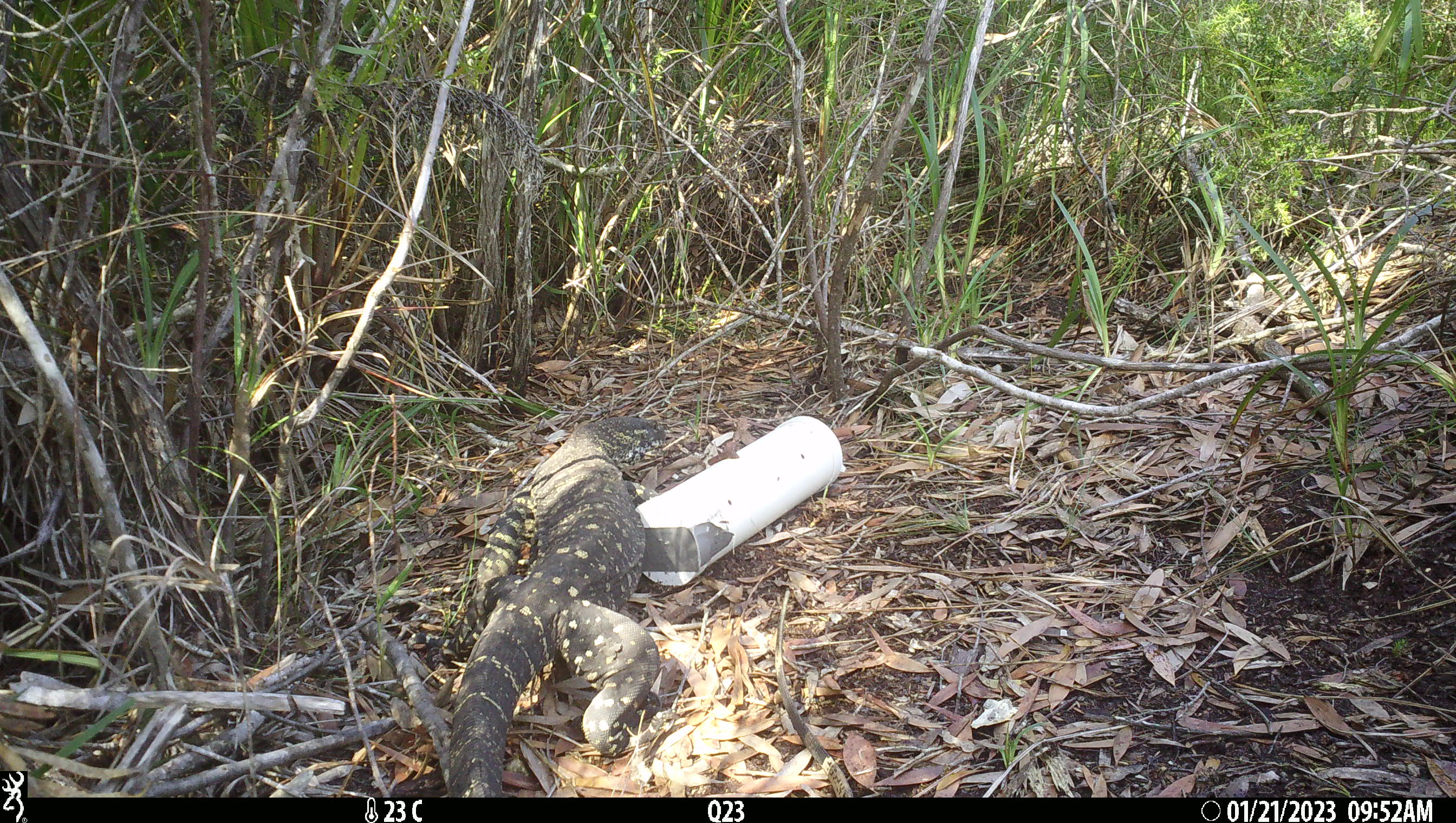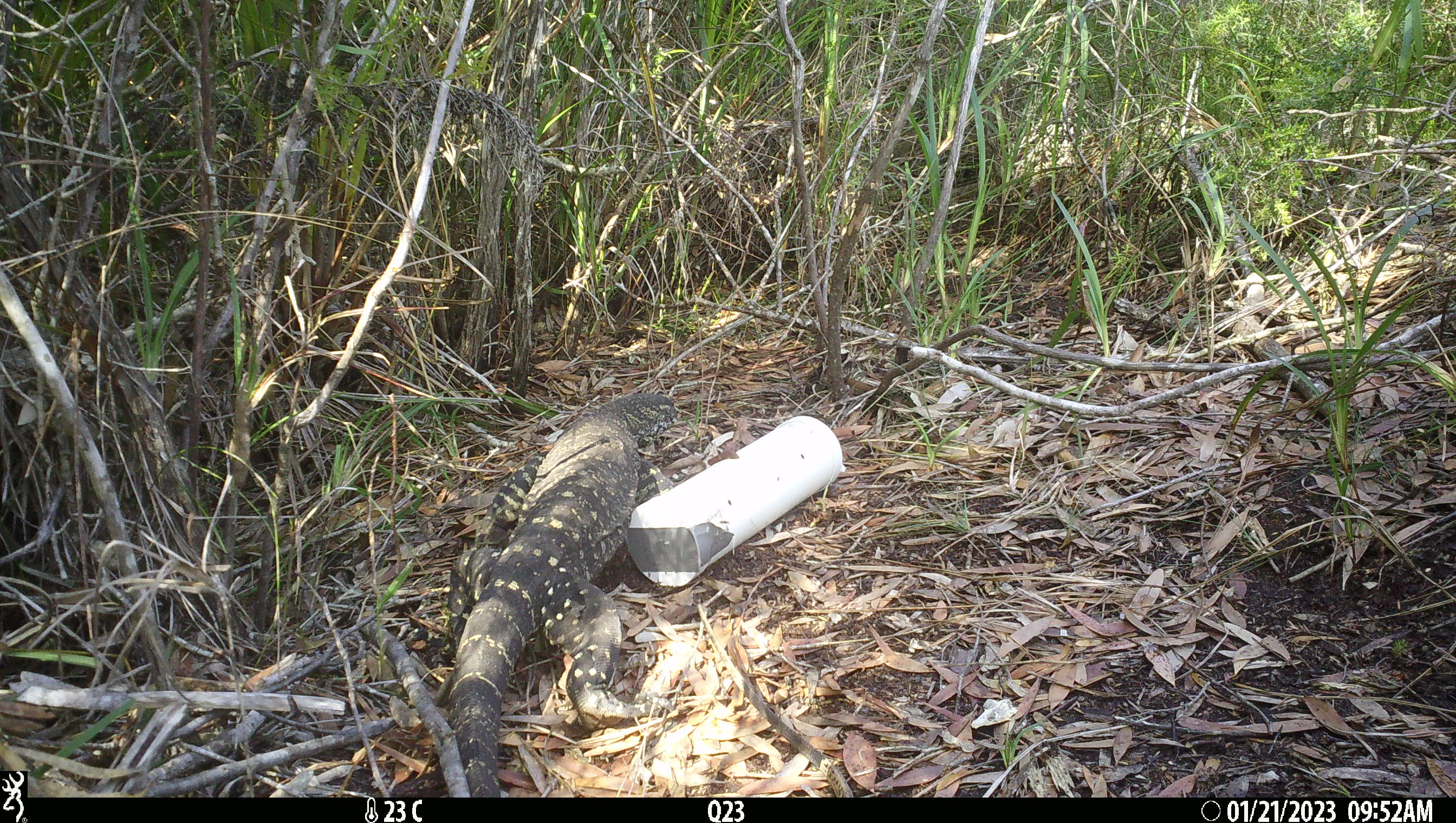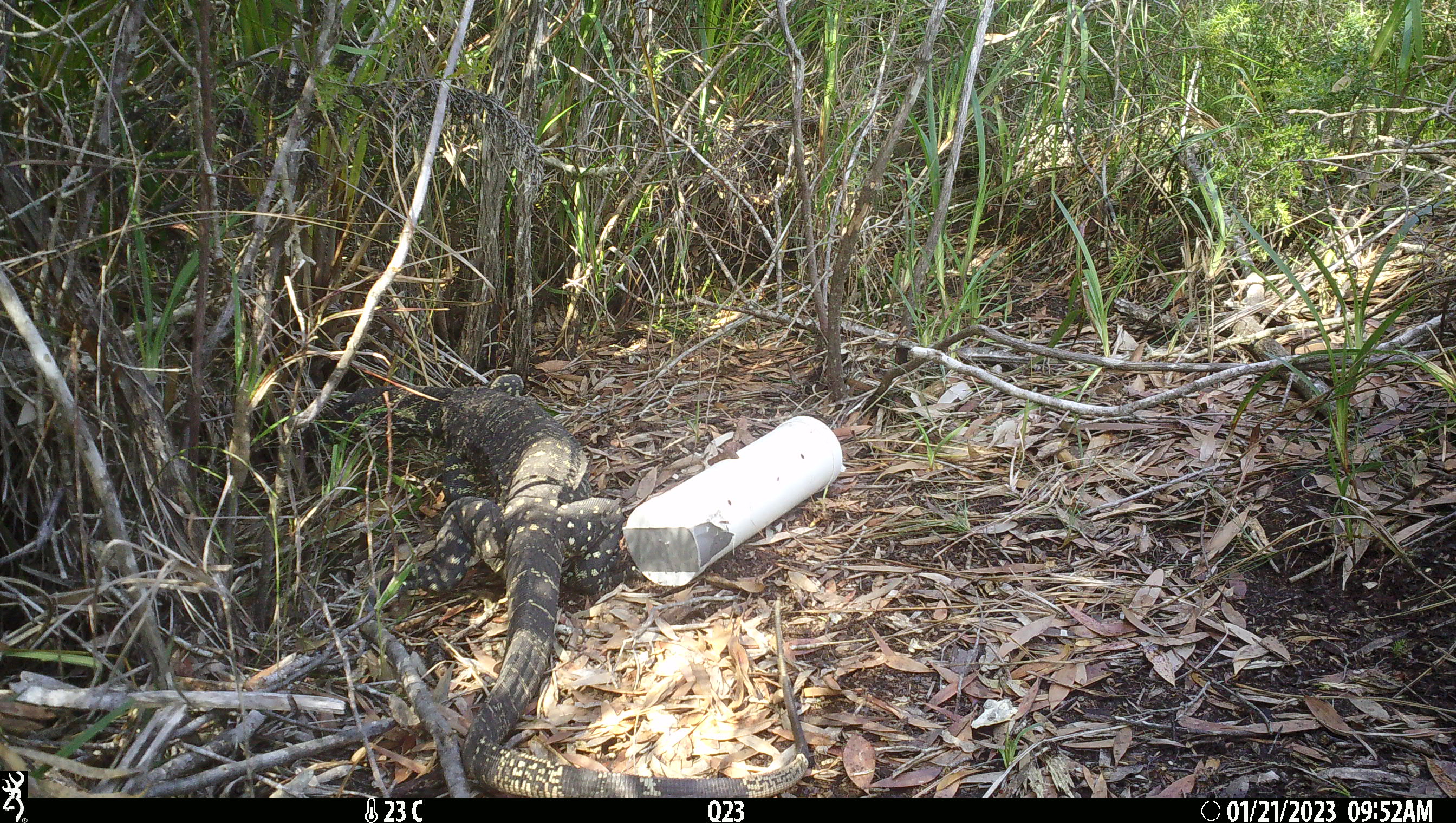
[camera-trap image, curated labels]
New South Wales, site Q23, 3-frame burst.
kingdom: Animalia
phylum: Chordata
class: Reptilia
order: Squamata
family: Varanidae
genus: Varanus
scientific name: Varanus varius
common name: lace monitor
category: goanna